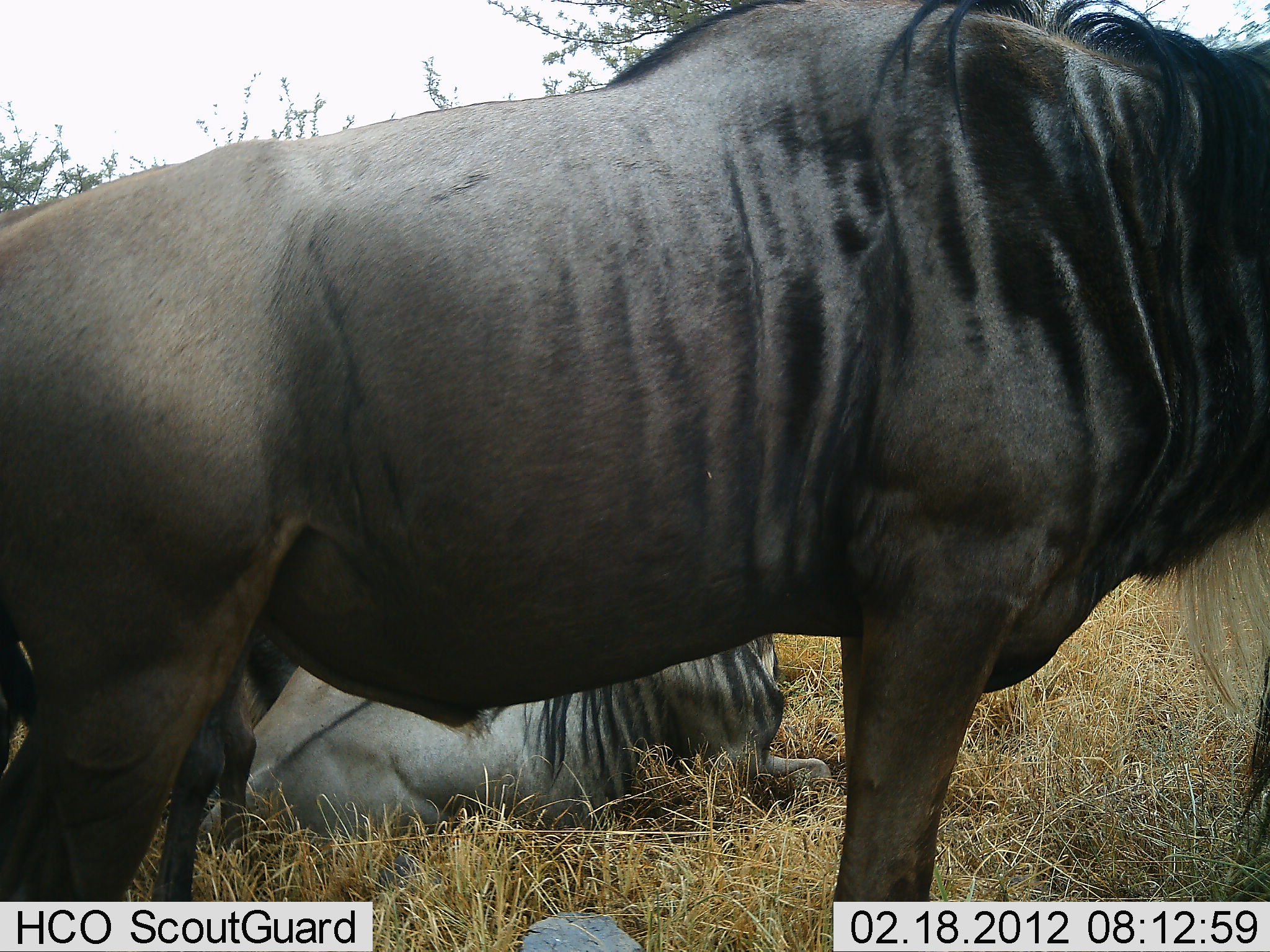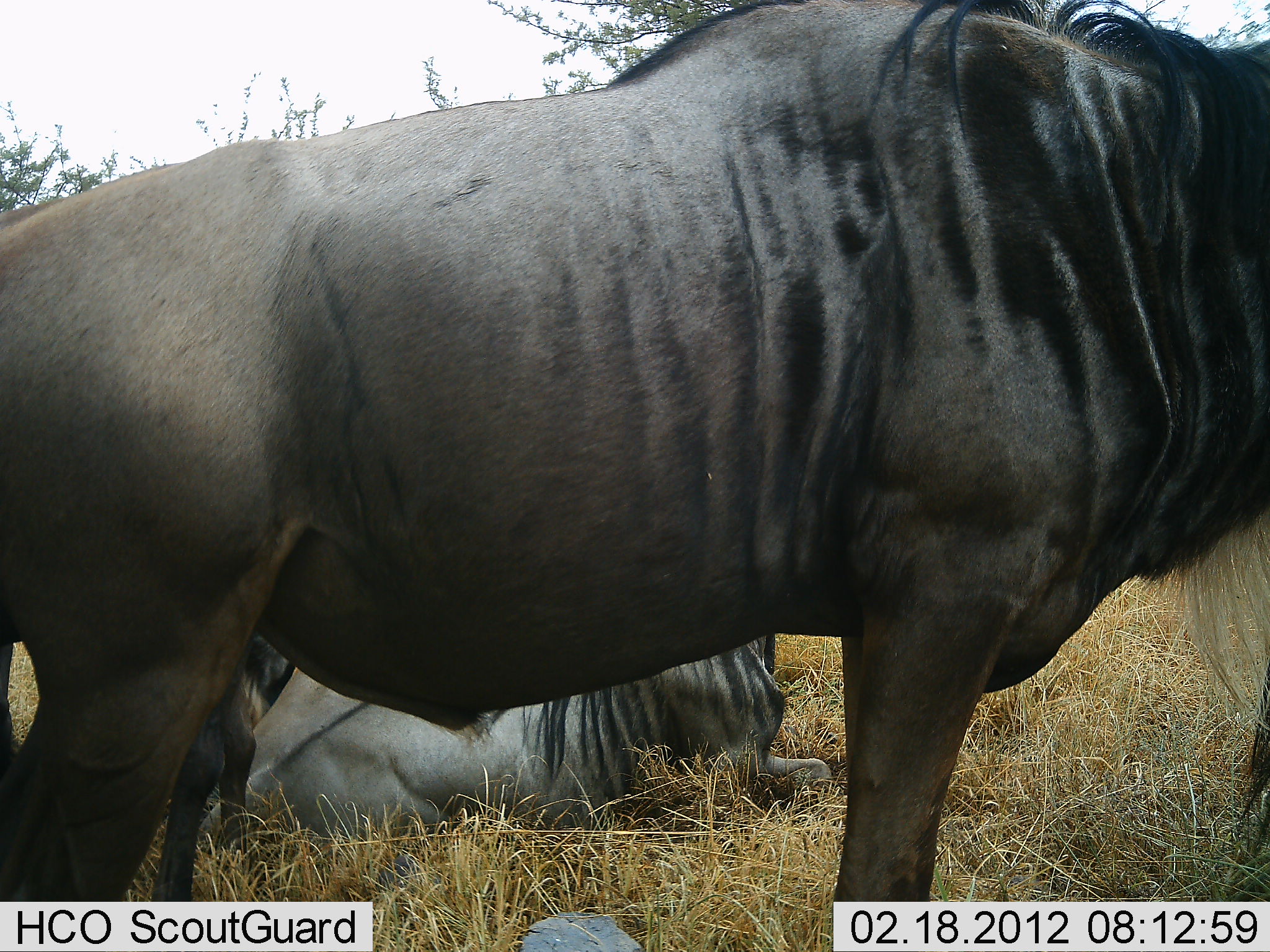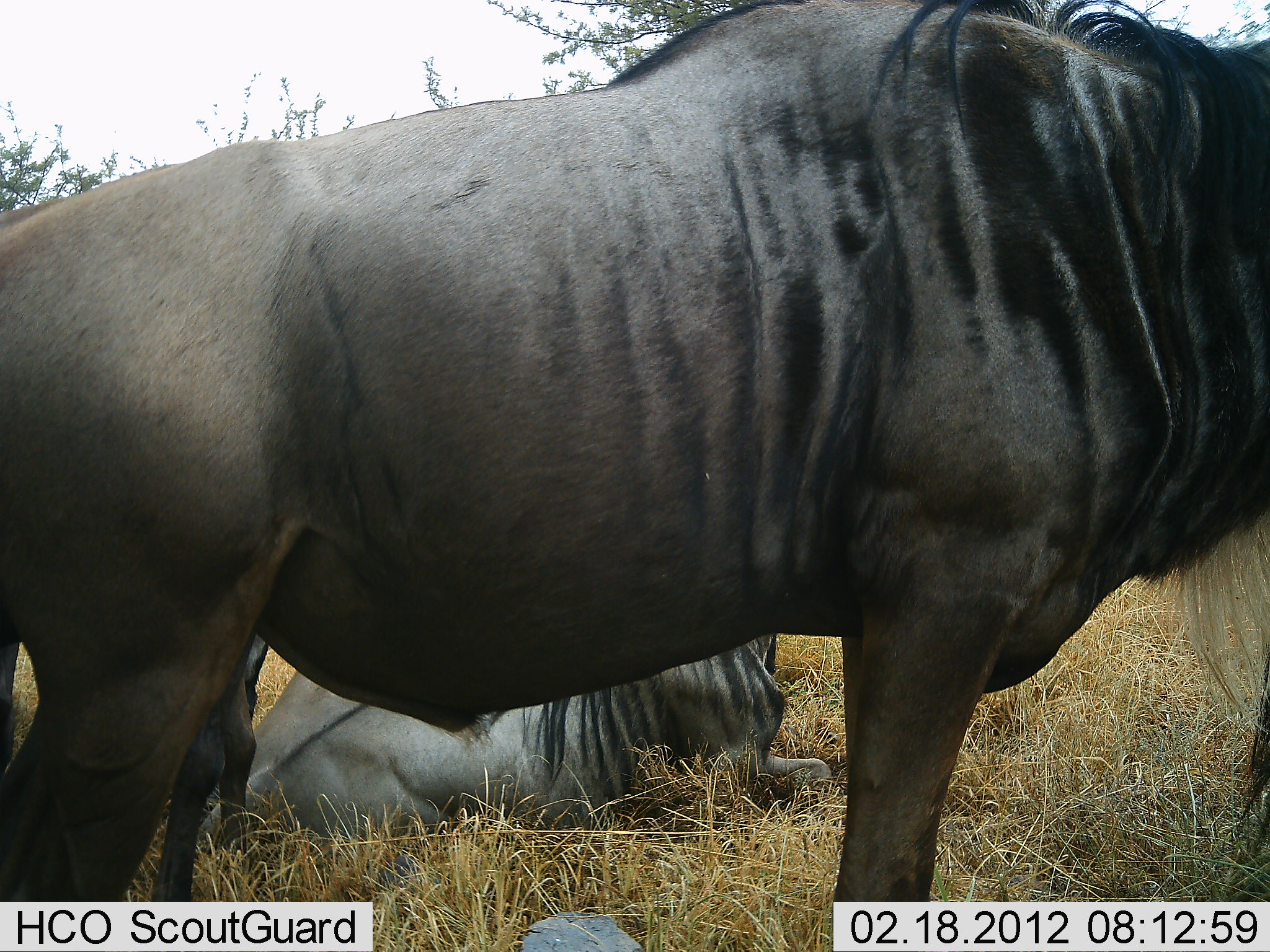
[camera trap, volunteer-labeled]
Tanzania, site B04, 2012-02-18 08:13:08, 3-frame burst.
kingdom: Animalia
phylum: Chordata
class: Mammalia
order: Artiodactyla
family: Bovidae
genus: Connochaetes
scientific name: Connochaetes taurinus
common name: blue wildebeest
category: wildebeest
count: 3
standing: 90%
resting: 100%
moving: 0%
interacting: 0%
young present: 0%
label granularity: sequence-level